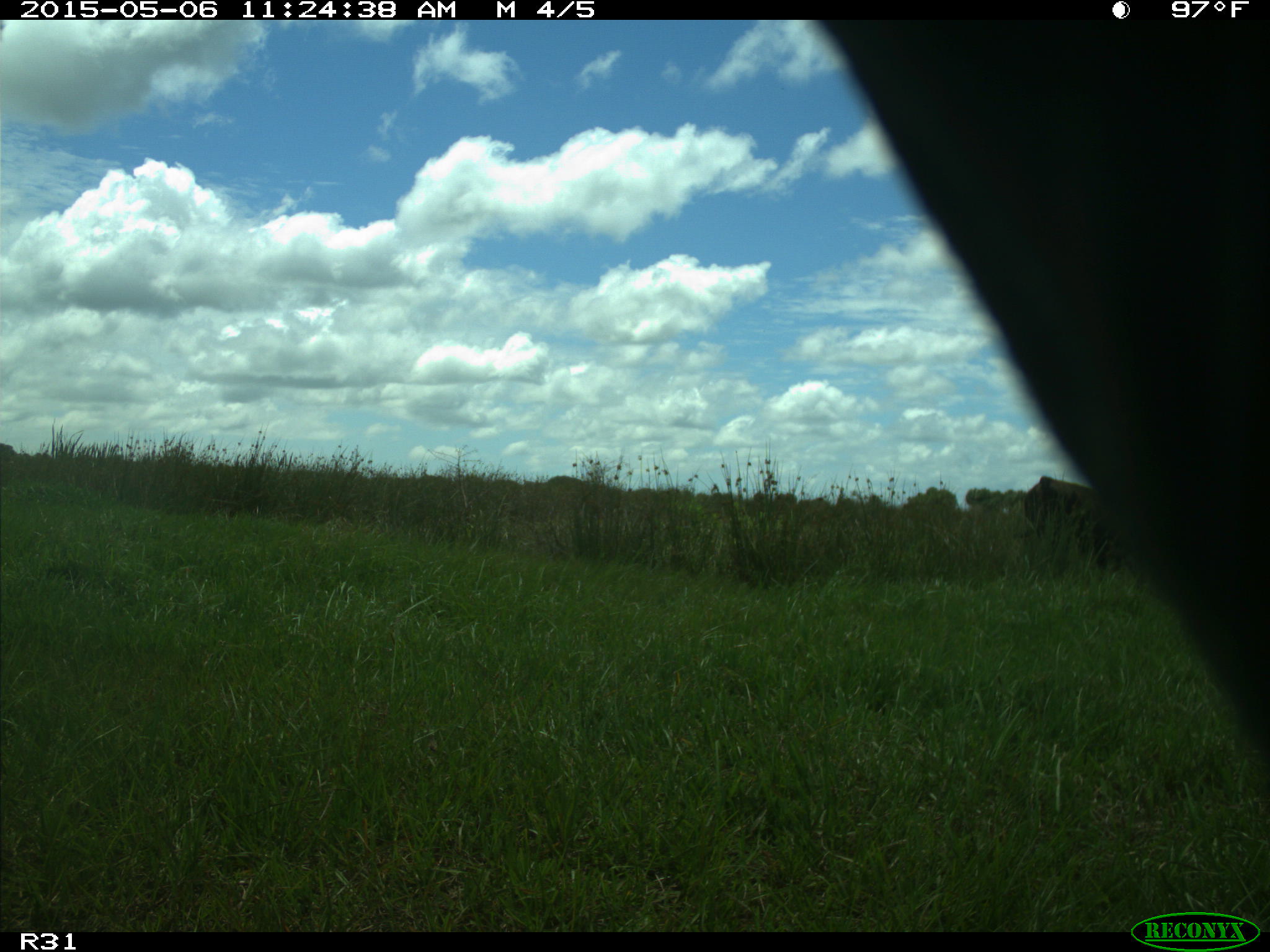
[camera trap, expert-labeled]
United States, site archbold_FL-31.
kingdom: Animalia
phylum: Chordata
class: Mammalia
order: Artiodactyla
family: Bovidae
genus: Bos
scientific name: Bos taurus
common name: domestic cow